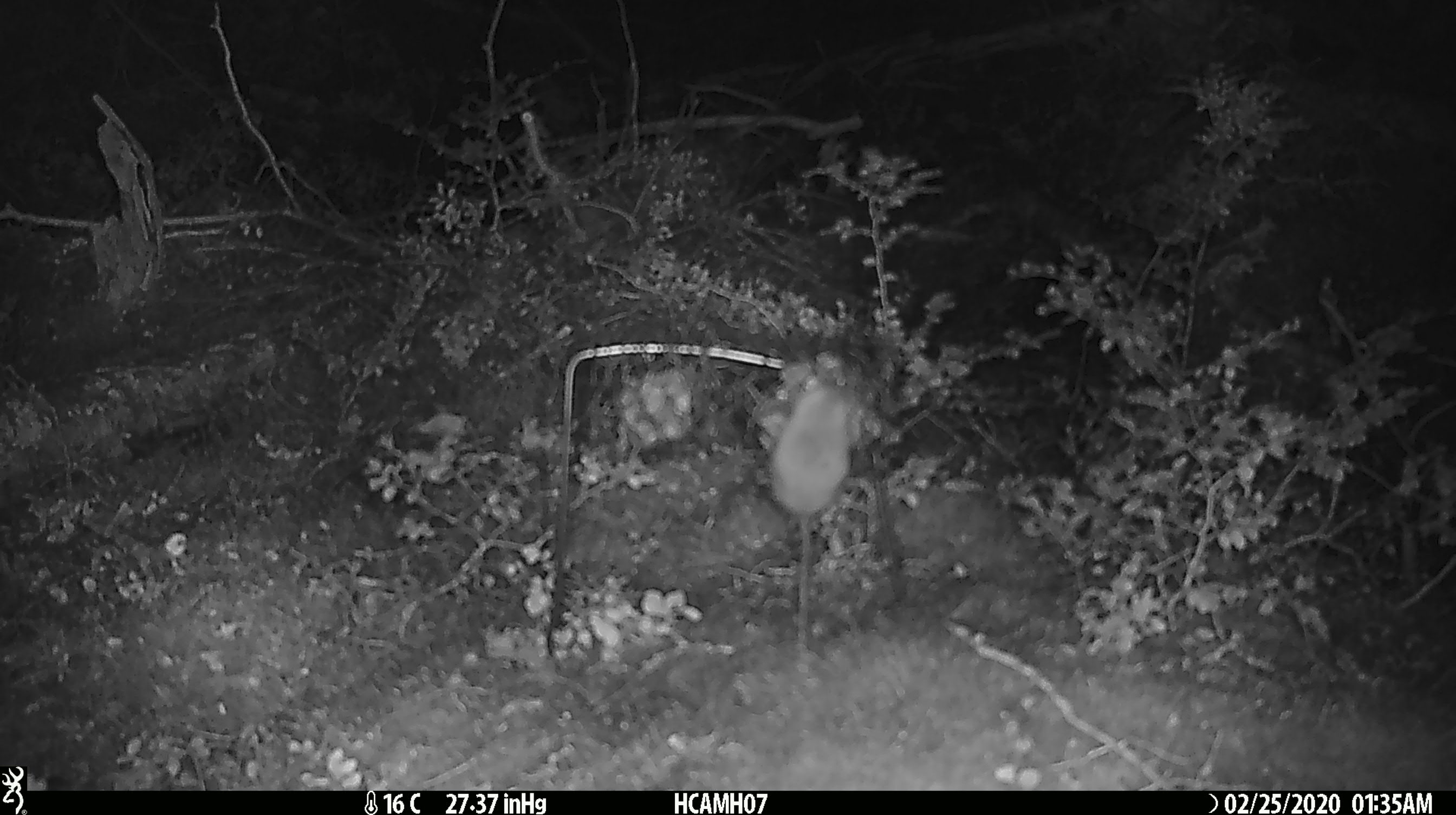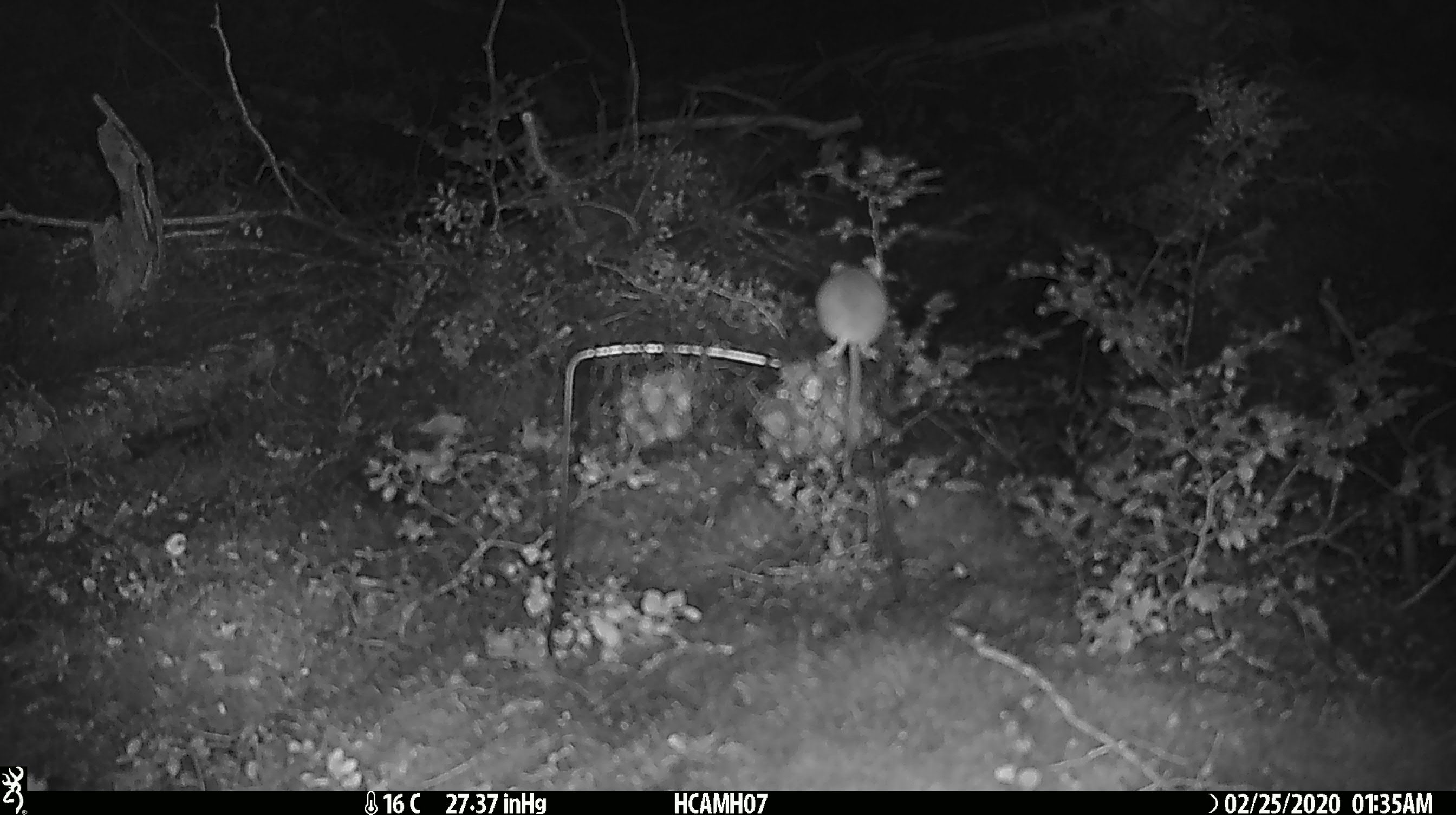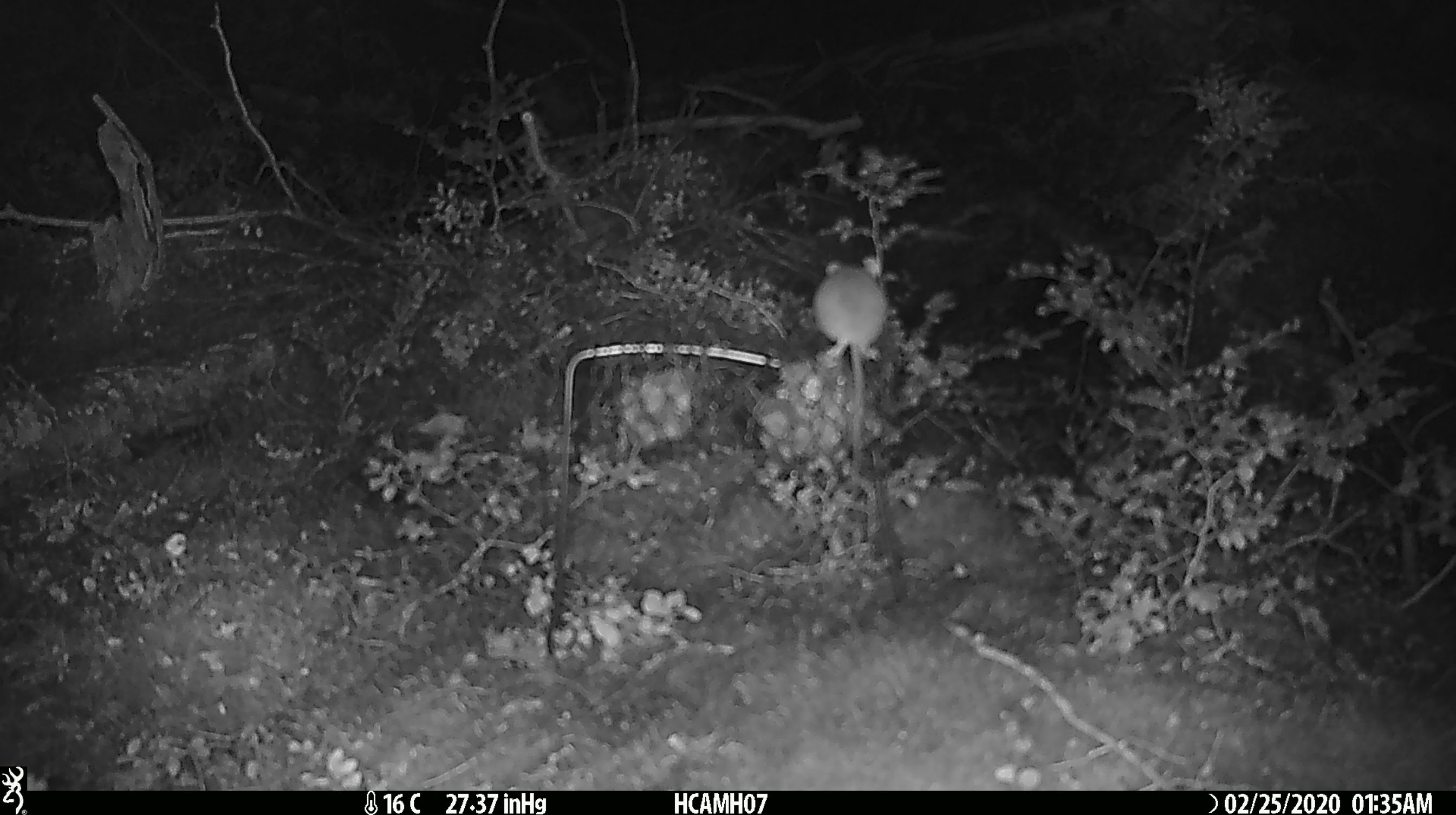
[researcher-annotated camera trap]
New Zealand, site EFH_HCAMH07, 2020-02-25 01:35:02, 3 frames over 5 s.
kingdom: Animalia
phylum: Chordata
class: Mammalia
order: Rodentia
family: Muridae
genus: Mus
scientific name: Mus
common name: mouse